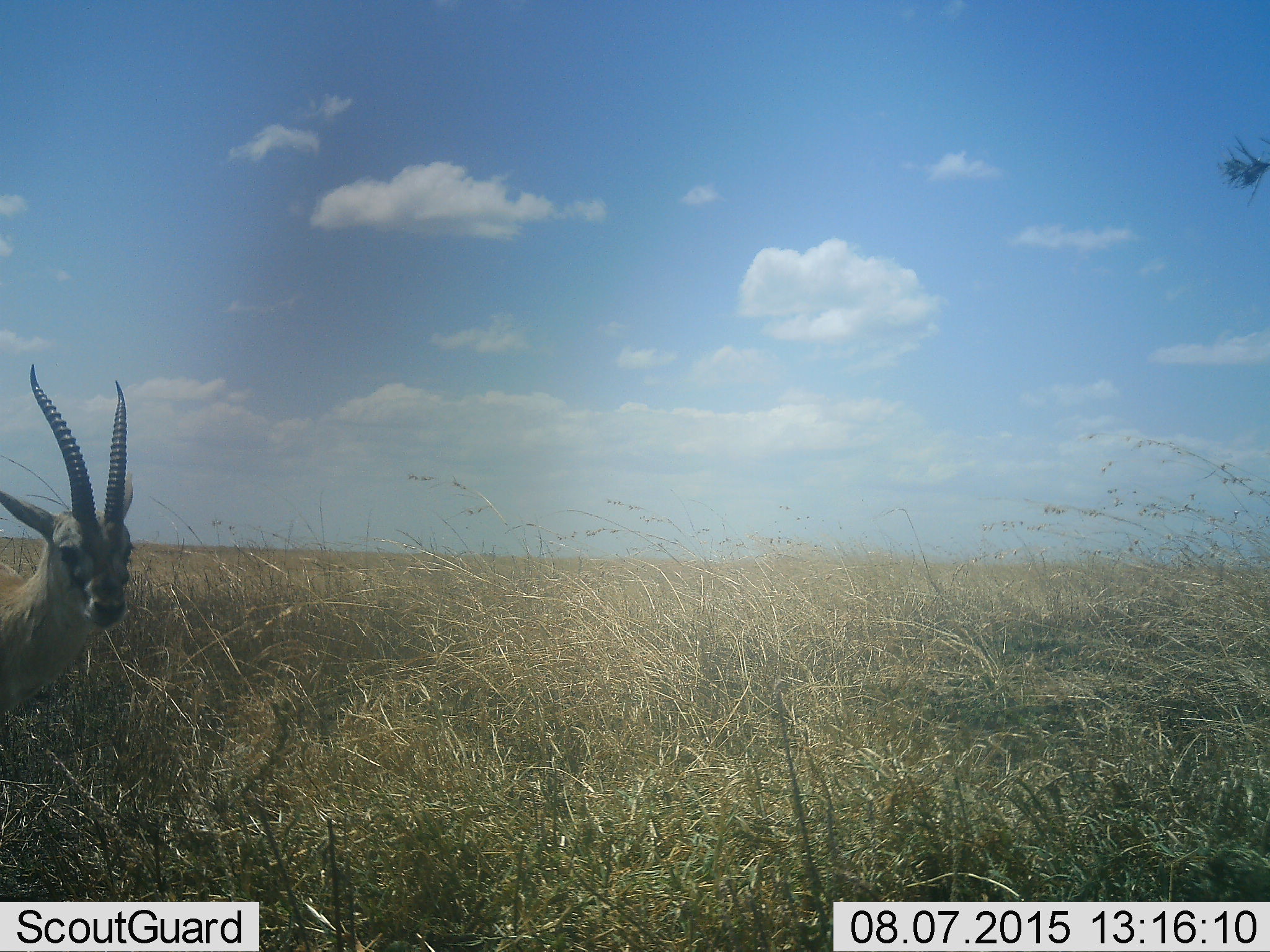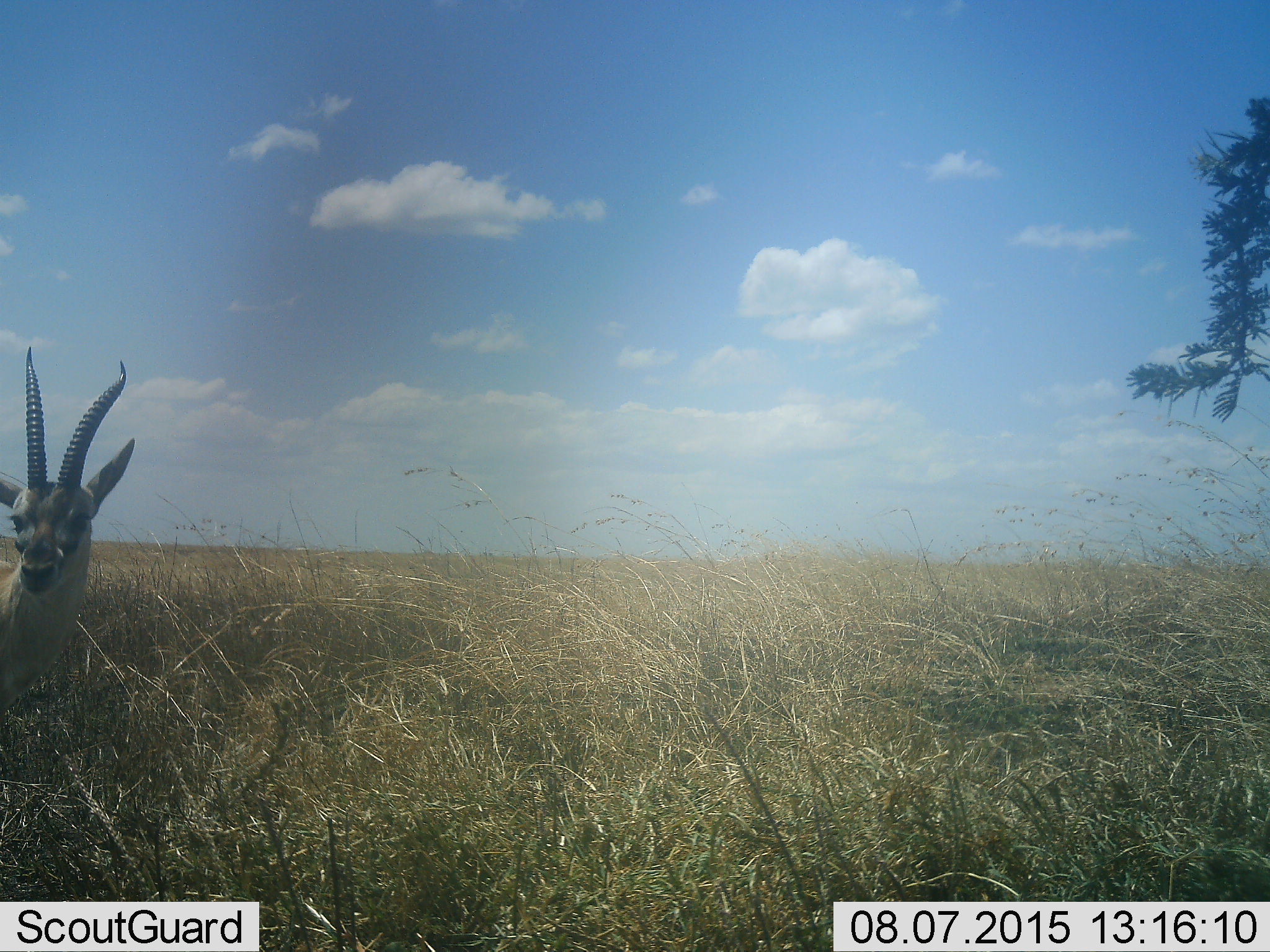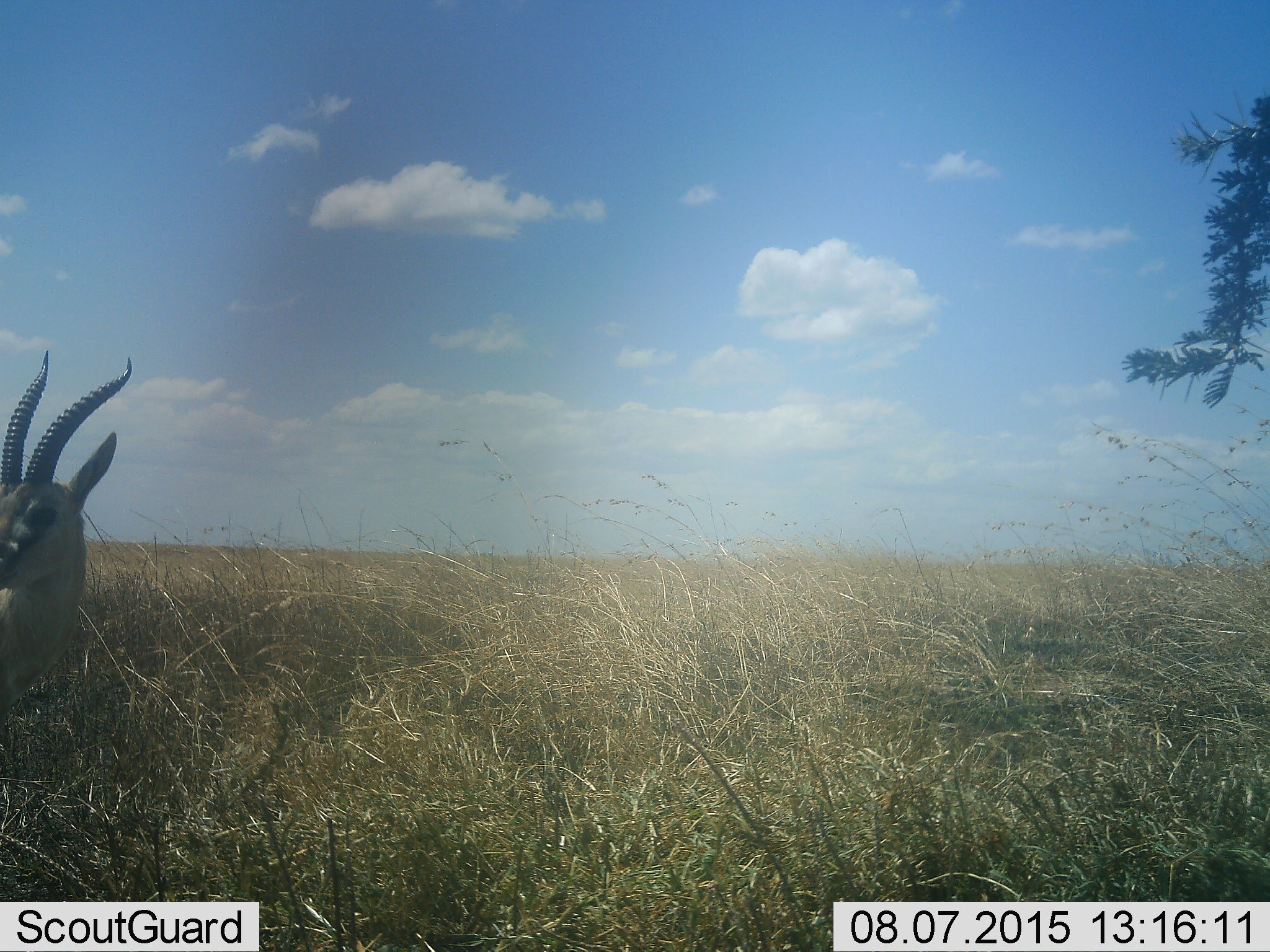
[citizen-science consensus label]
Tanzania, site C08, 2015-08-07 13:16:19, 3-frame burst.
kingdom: Animalia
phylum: Chordata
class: Mammalia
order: Artiodactyla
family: Bovidae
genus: Eudorcas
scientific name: Eudorcas thomsonii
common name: thomson's gazelle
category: gazellethomsons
Gazellethomsons (thomson's gazelle) (Eudorcas thomsonii), count 1. Behavior (volunteer vote fractions): standing 88%, resting 0%, moving 12%, interacting 12%. Young present (vote fraction): 0%. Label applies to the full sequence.